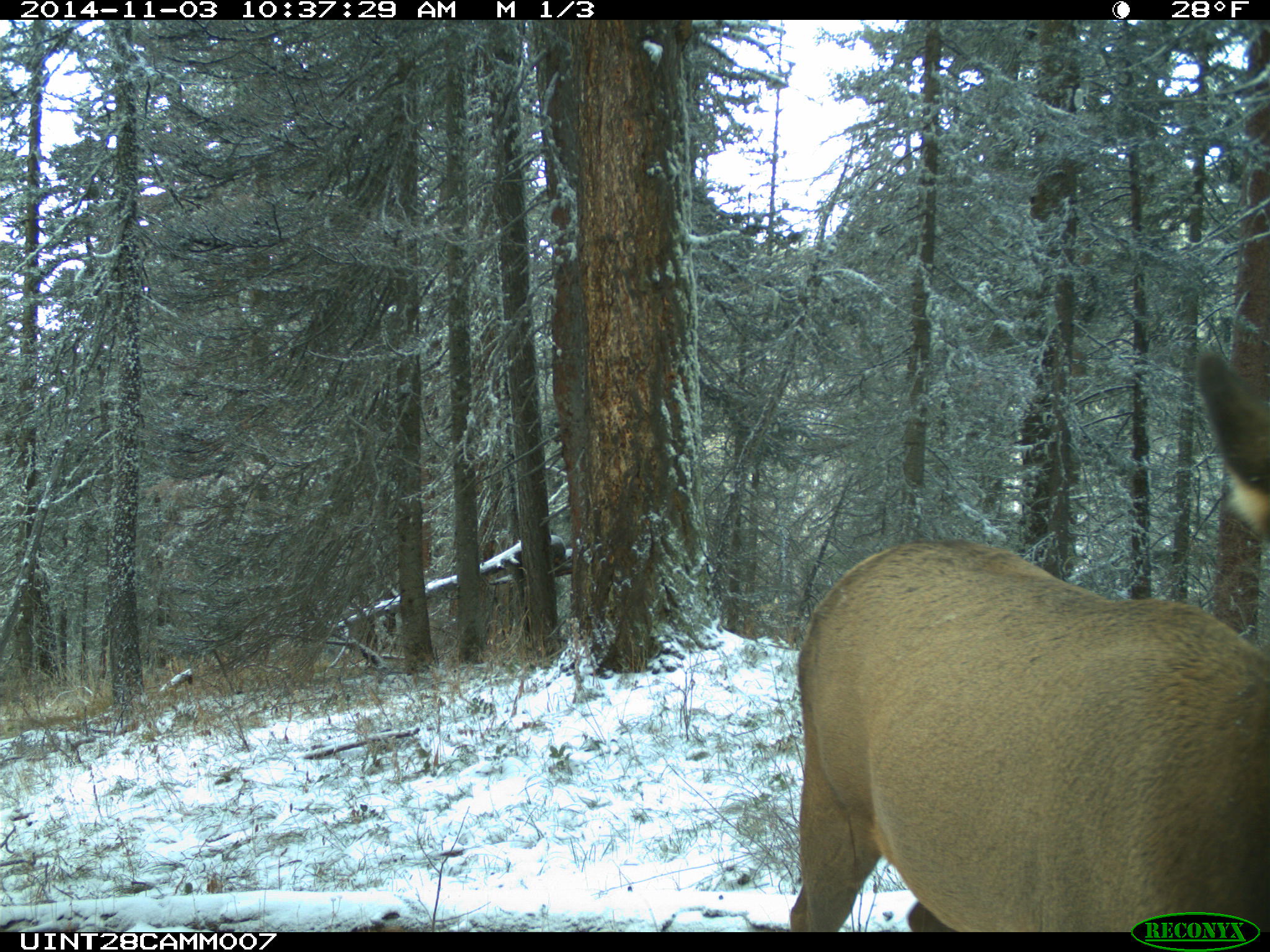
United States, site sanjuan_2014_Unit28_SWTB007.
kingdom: Animalia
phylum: Chordata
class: Mammalia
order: Artiodactyla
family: Cervidae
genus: Cervus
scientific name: Cervus elaphus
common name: red deer